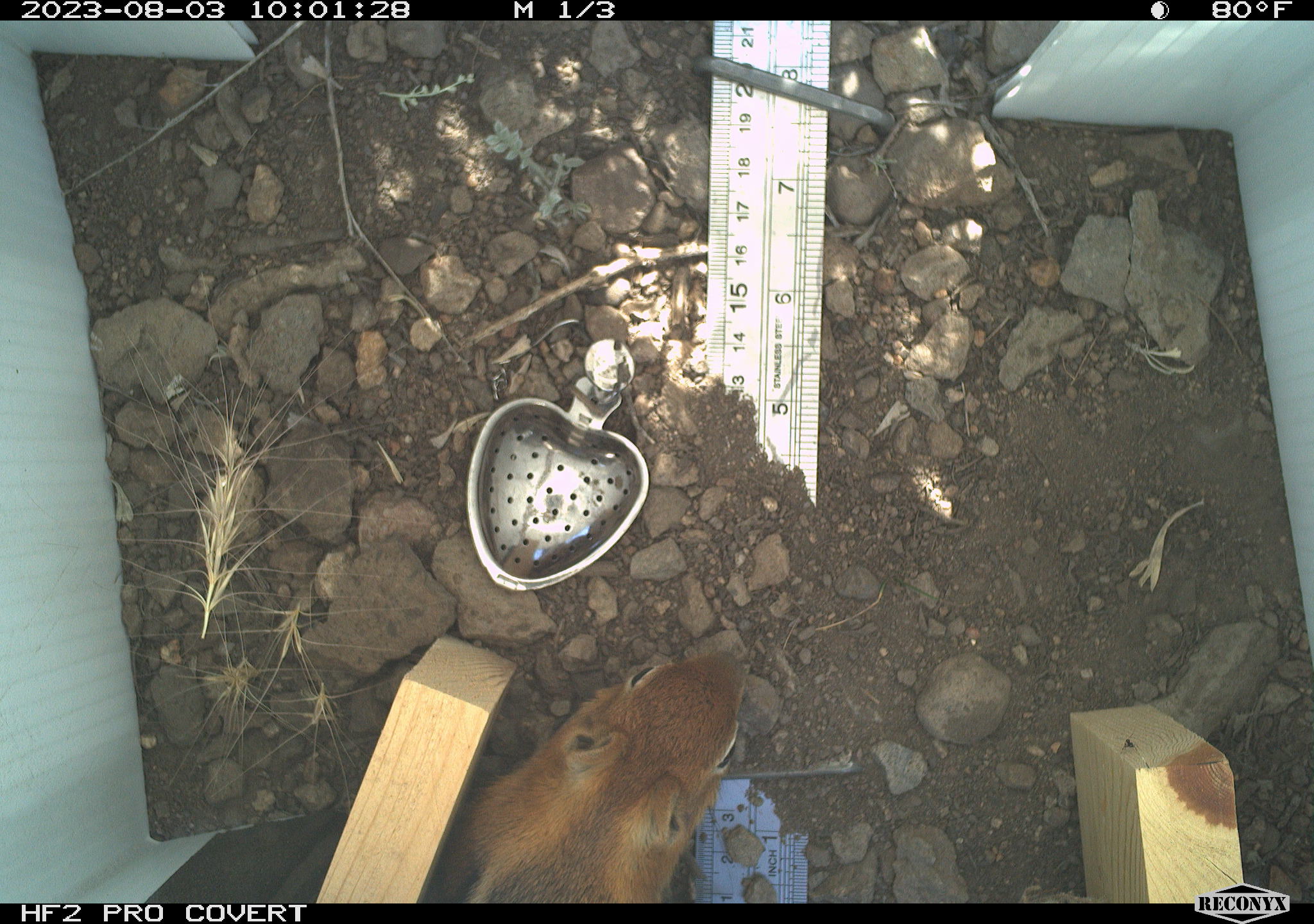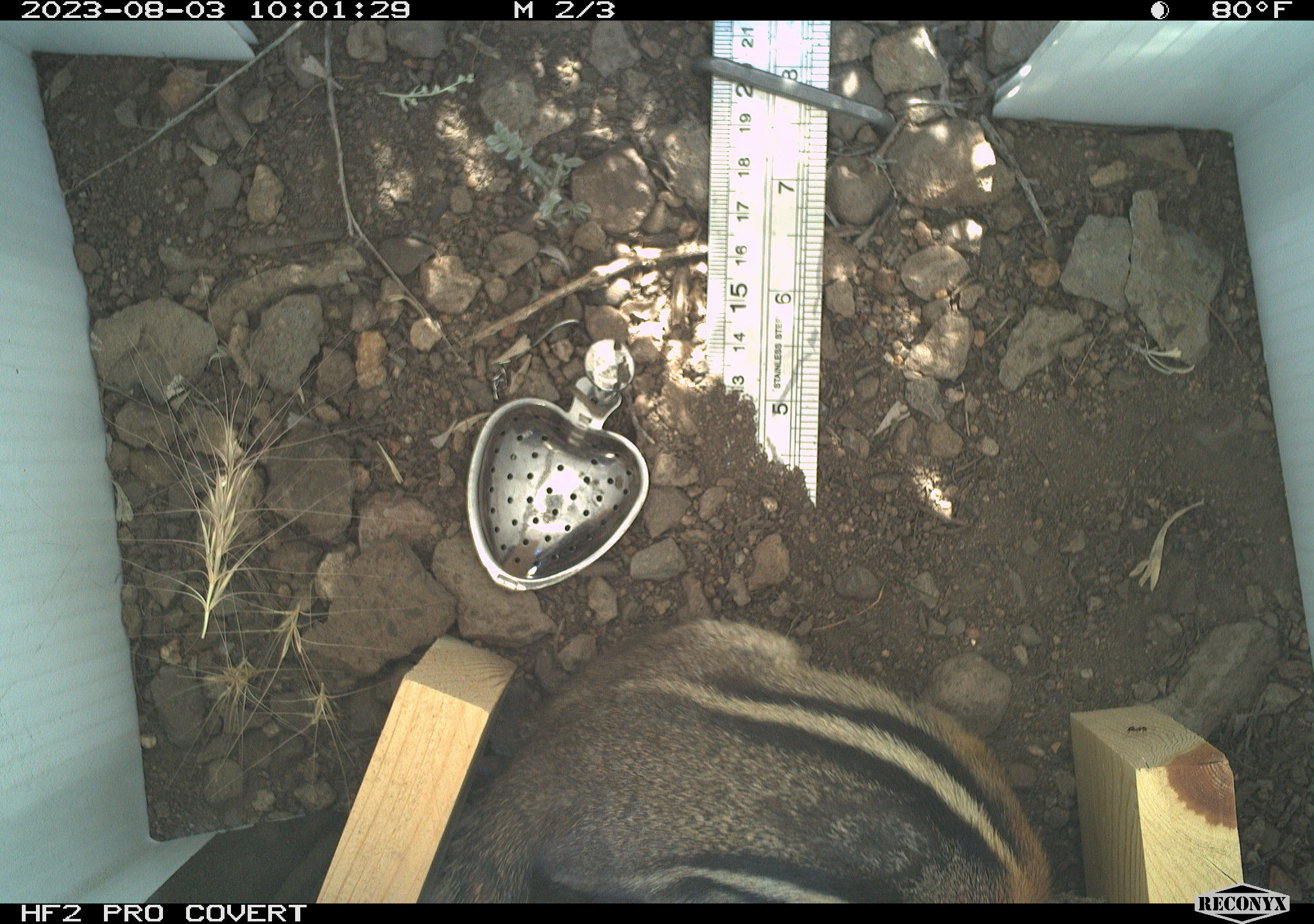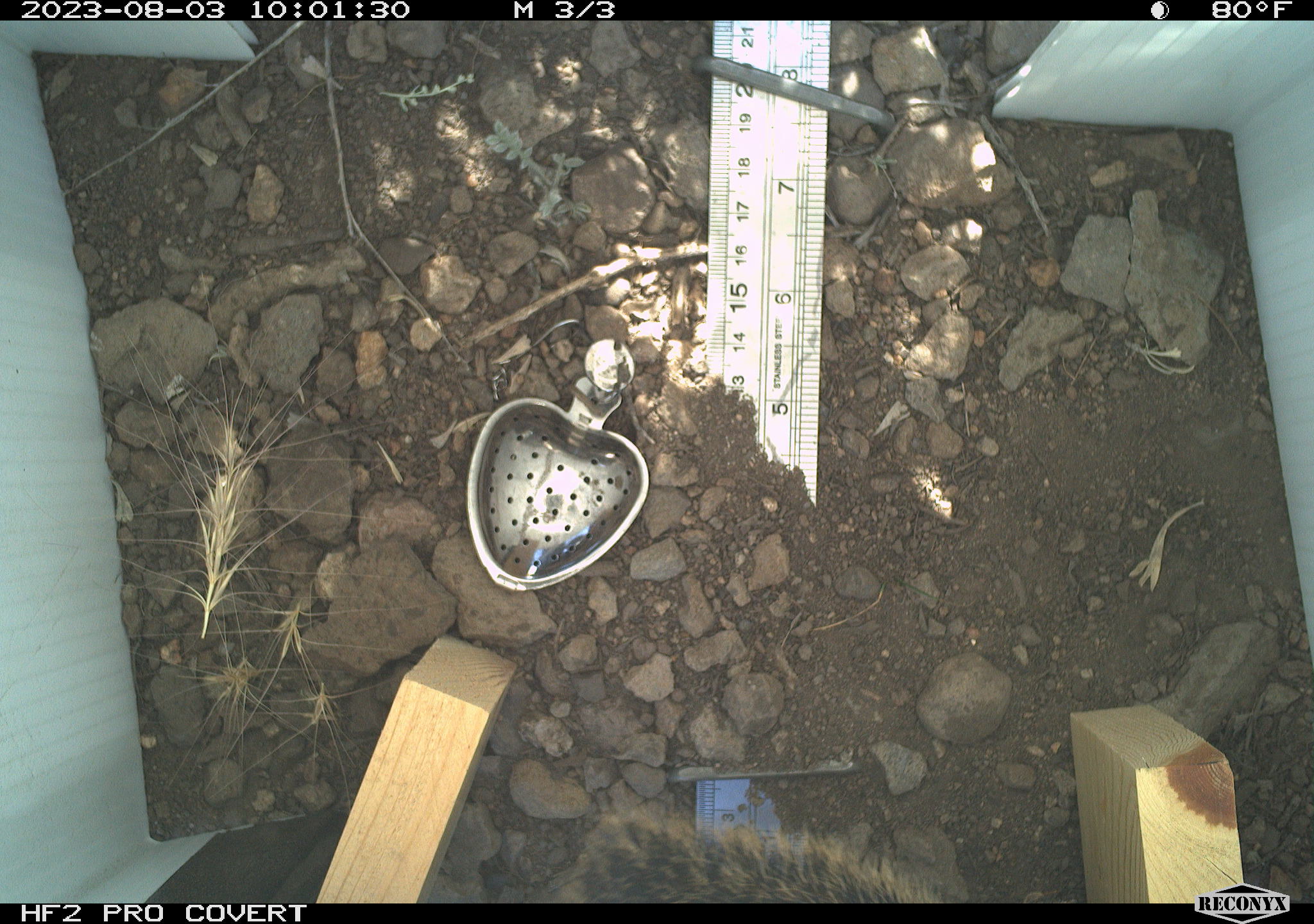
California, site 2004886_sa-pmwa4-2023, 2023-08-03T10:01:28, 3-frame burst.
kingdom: Animalia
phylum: Chordata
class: Mammalia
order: Rodentia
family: Sciuridae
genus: Callospermophilus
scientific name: Callospermophilus lateralis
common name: golden mantled ground squirrel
Golden mantled ground squirrel (Callospermophilus lateralis).